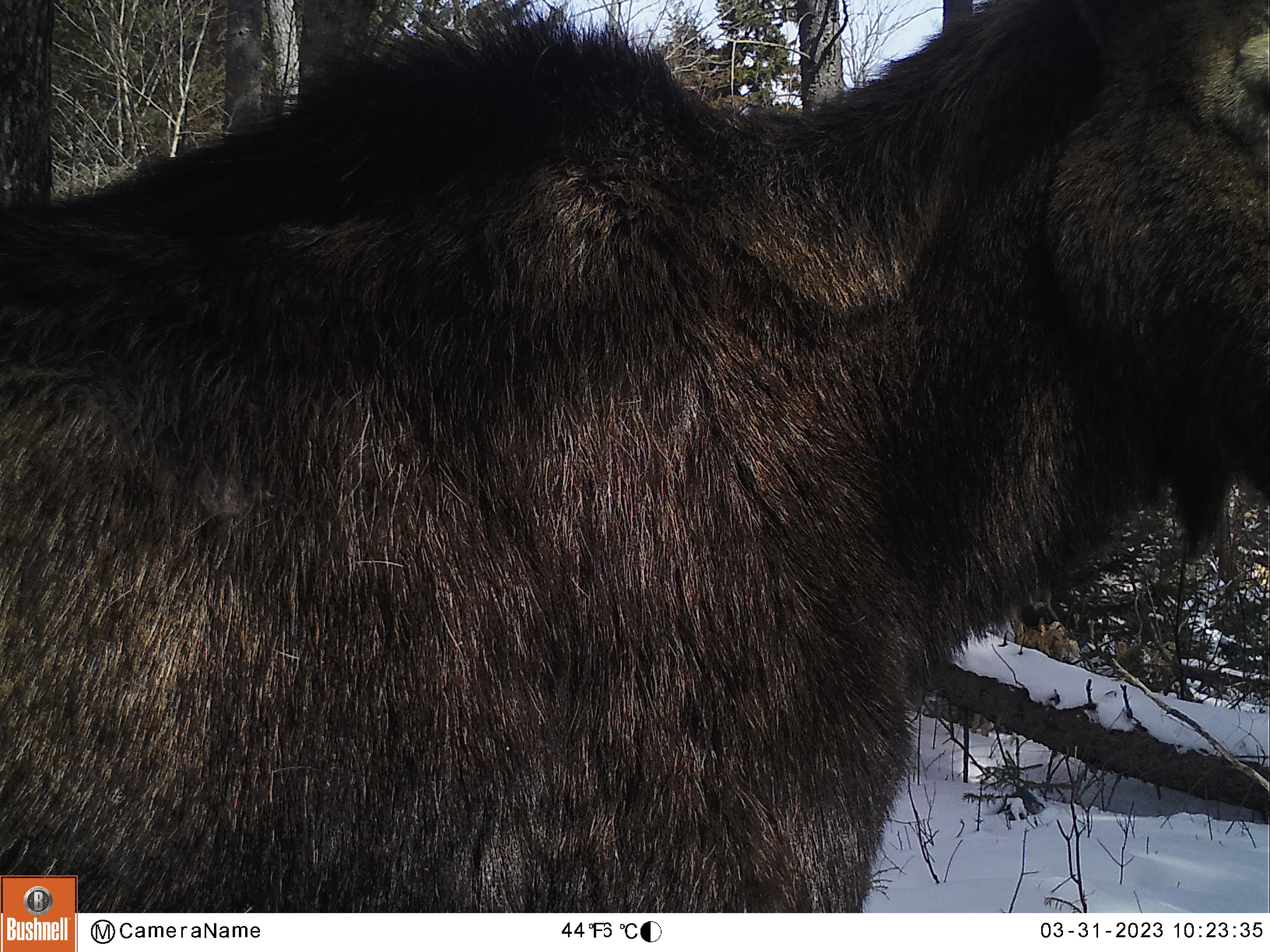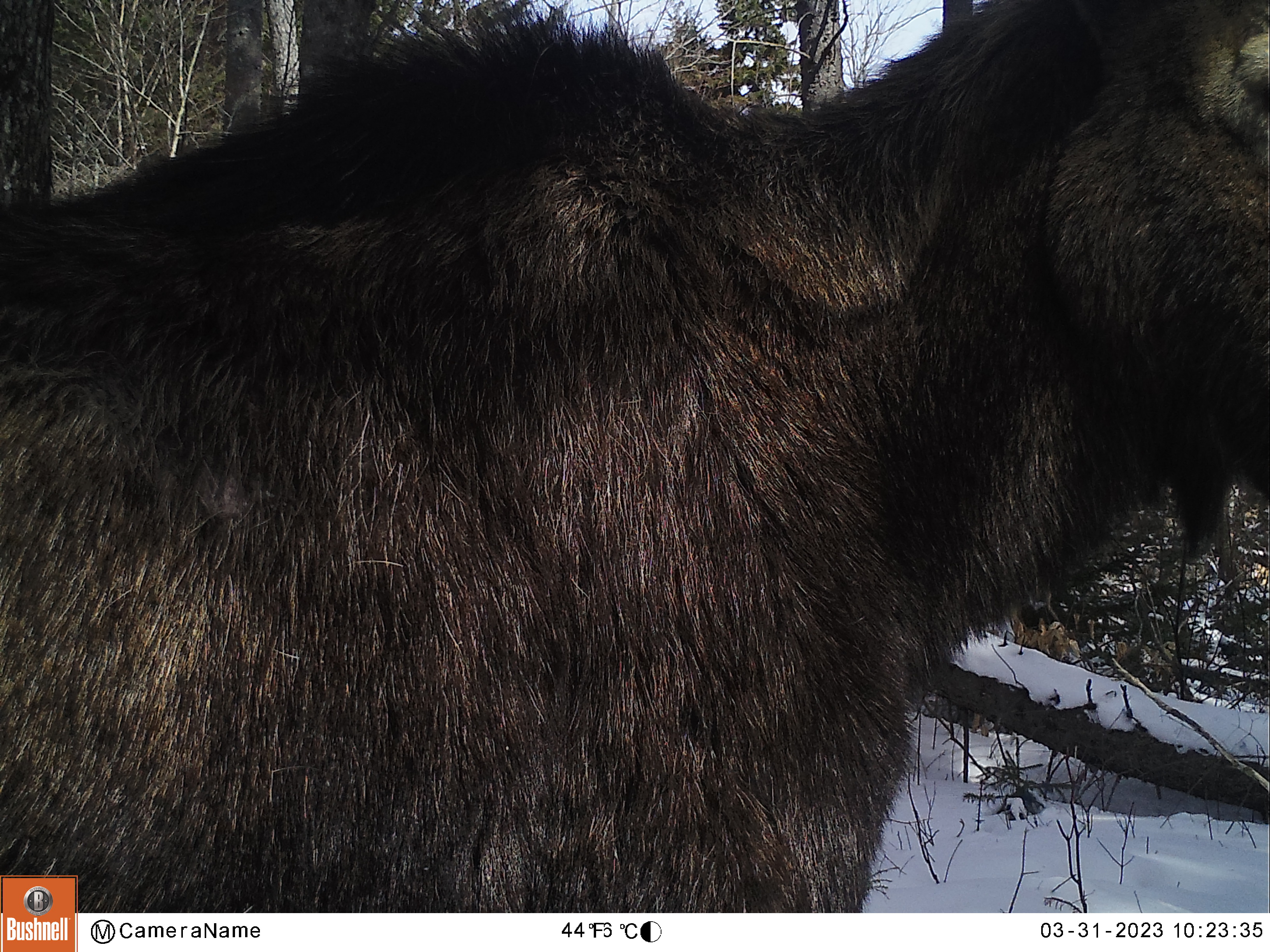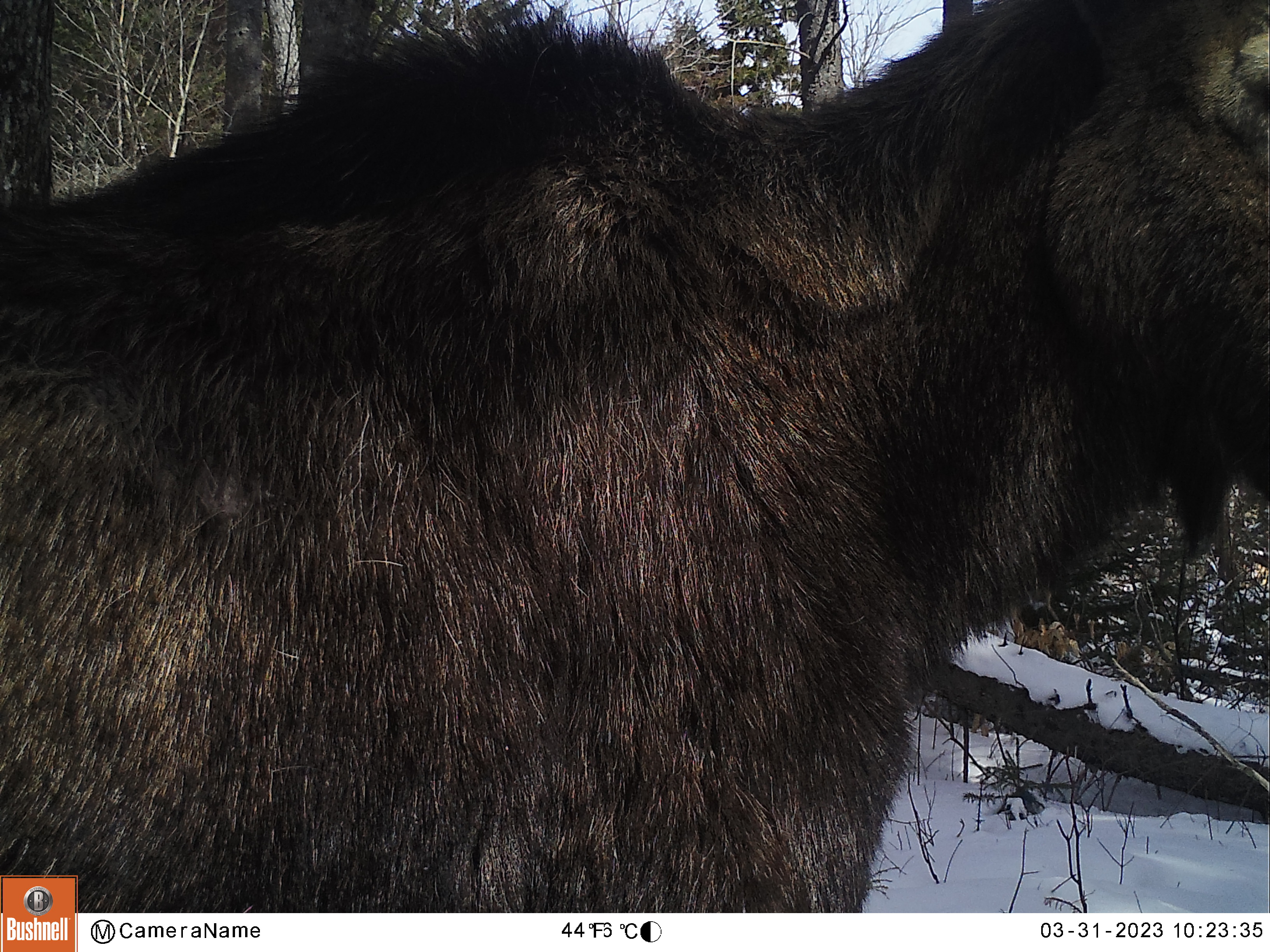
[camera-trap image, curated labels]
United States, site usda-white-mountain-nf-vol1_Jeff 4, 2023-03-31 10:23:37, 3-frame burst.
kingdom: Animalia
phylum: Chordata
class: Mammalia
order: Artiodactyla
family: Cervidae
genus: Alces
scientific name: Alces alces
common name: moose